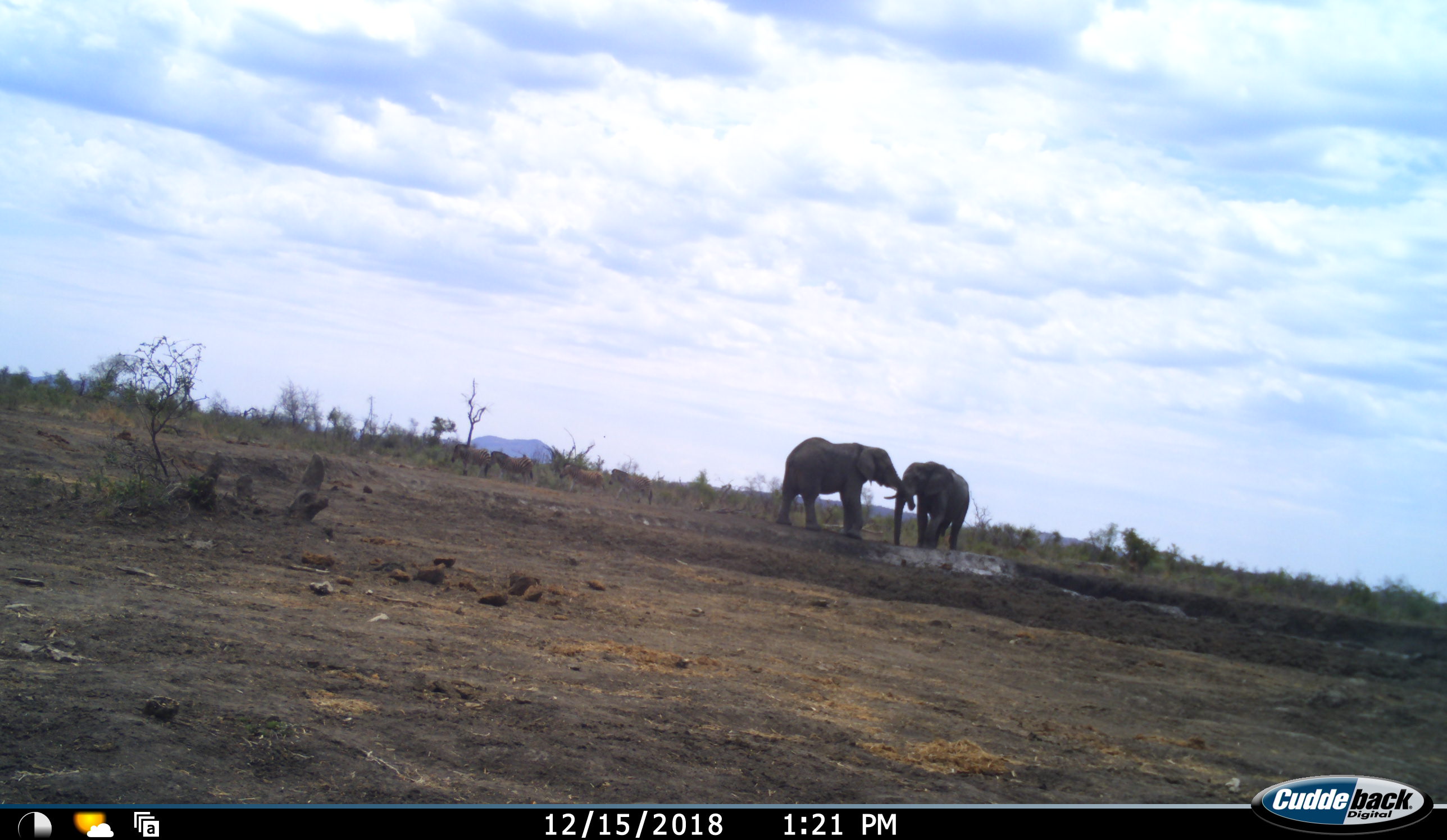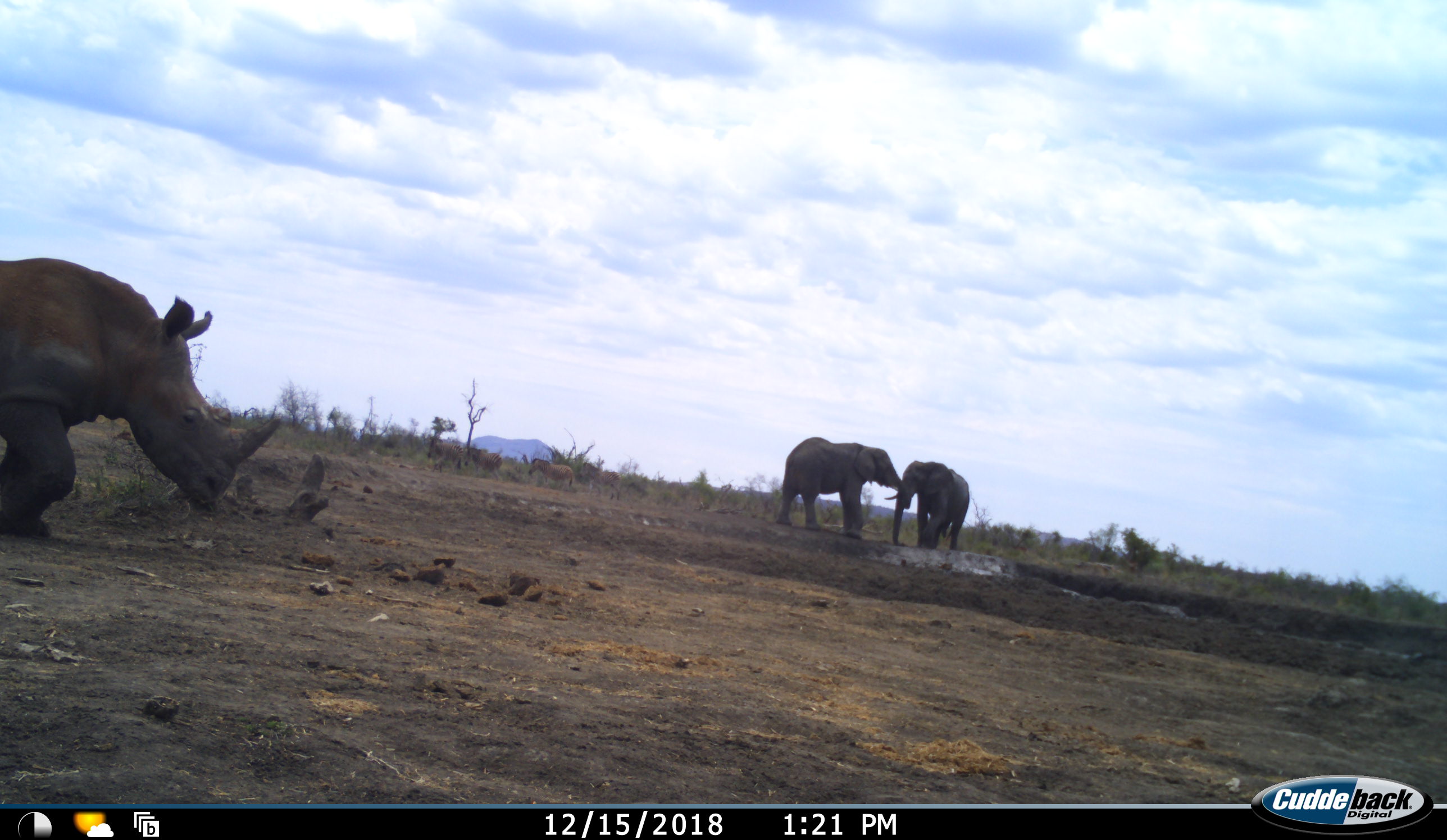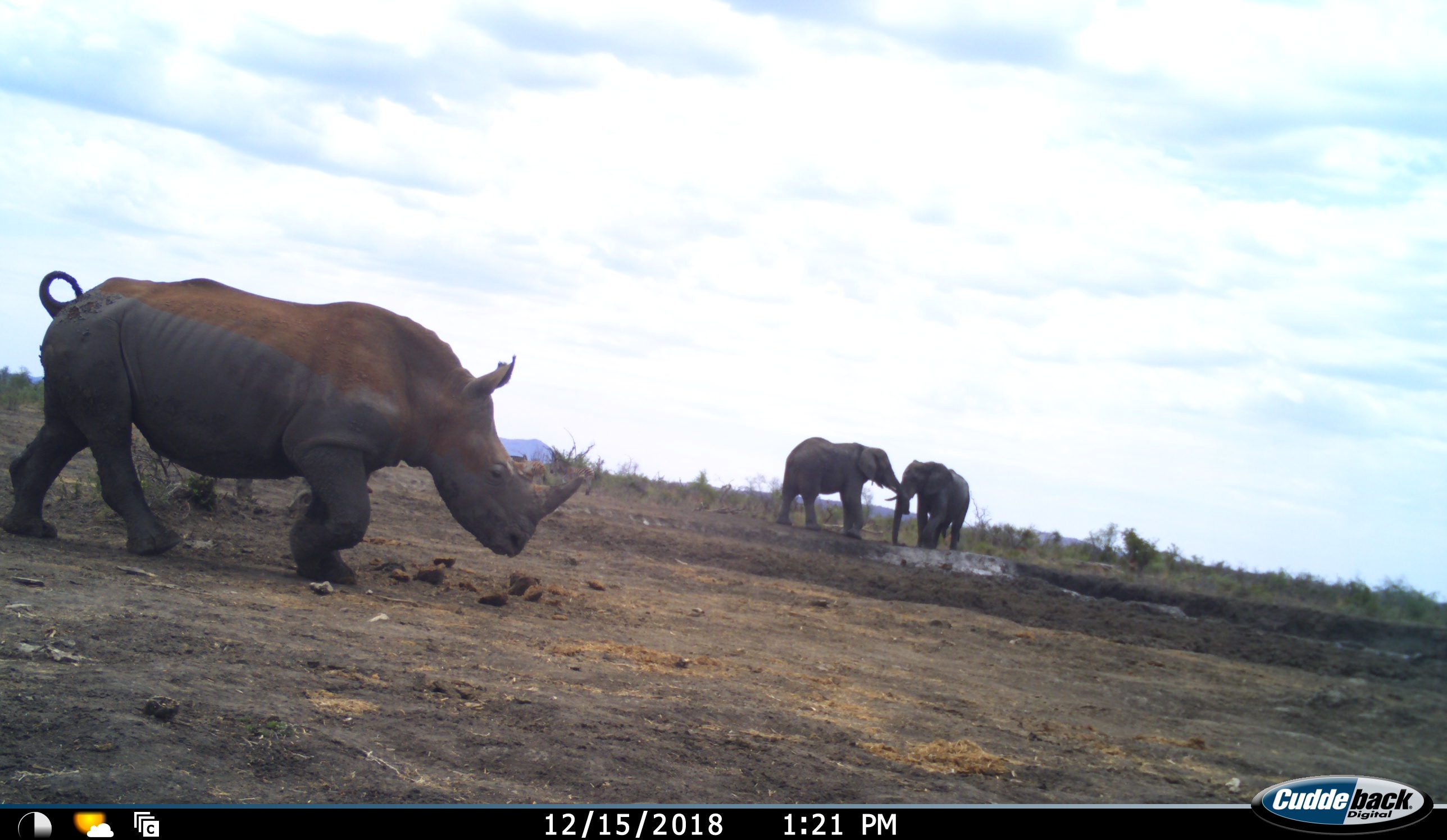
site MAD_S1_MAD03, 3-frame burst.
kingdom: Animalia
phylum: Chordata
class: Mammalia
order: Proboscidea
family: Elephantidae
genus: Loxodonta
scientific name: Loxodonta africana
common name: african bush elephant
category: elephant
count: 2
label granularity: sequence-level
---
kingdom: Animalia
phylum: Chordata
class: Mammalia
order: Perissodactyla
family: Rhinocerotidae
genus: Ceratotherium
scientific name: Ceratotherium simum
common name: white rhinoceros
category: rhinoceroswhite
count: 1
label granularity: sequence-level